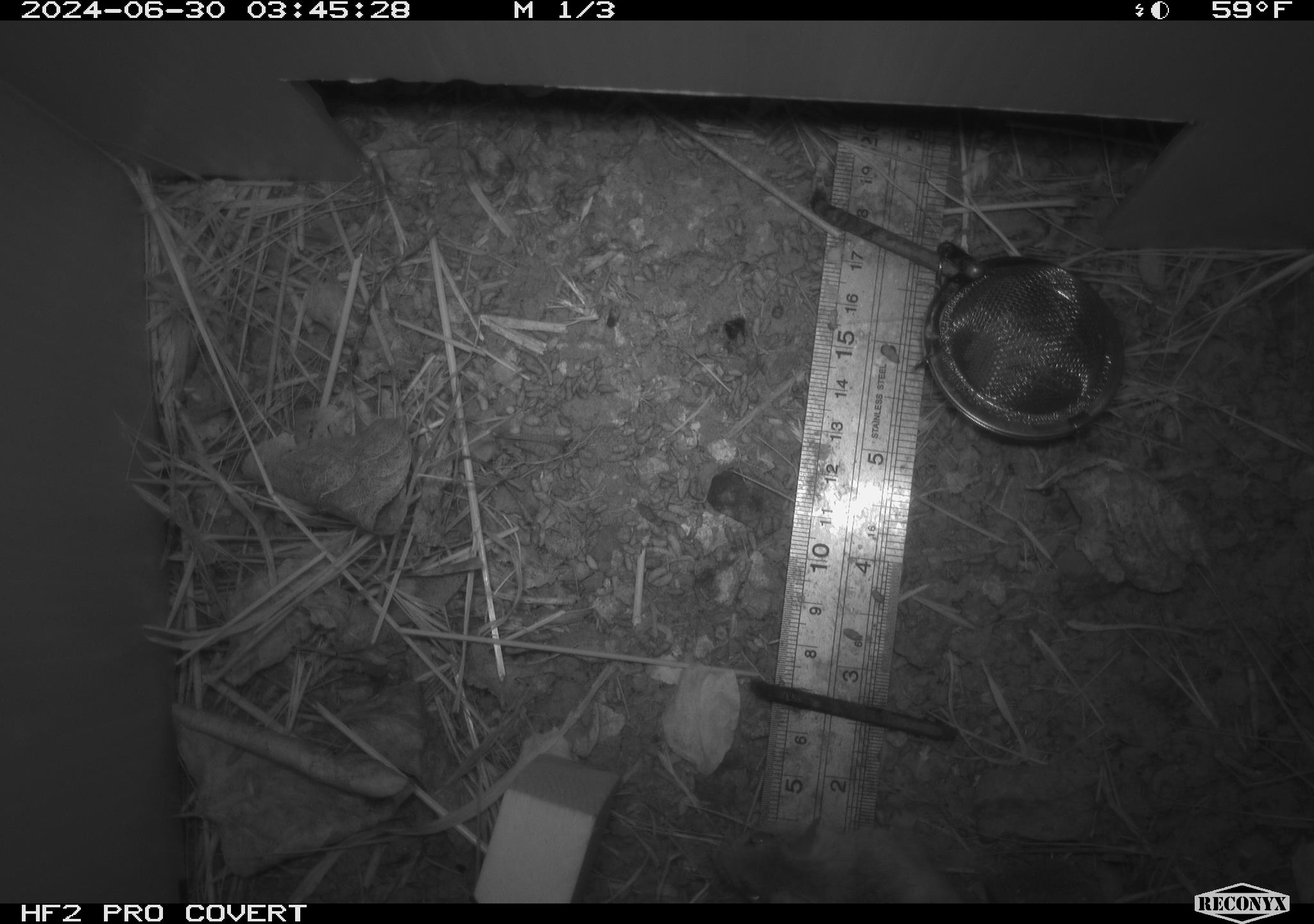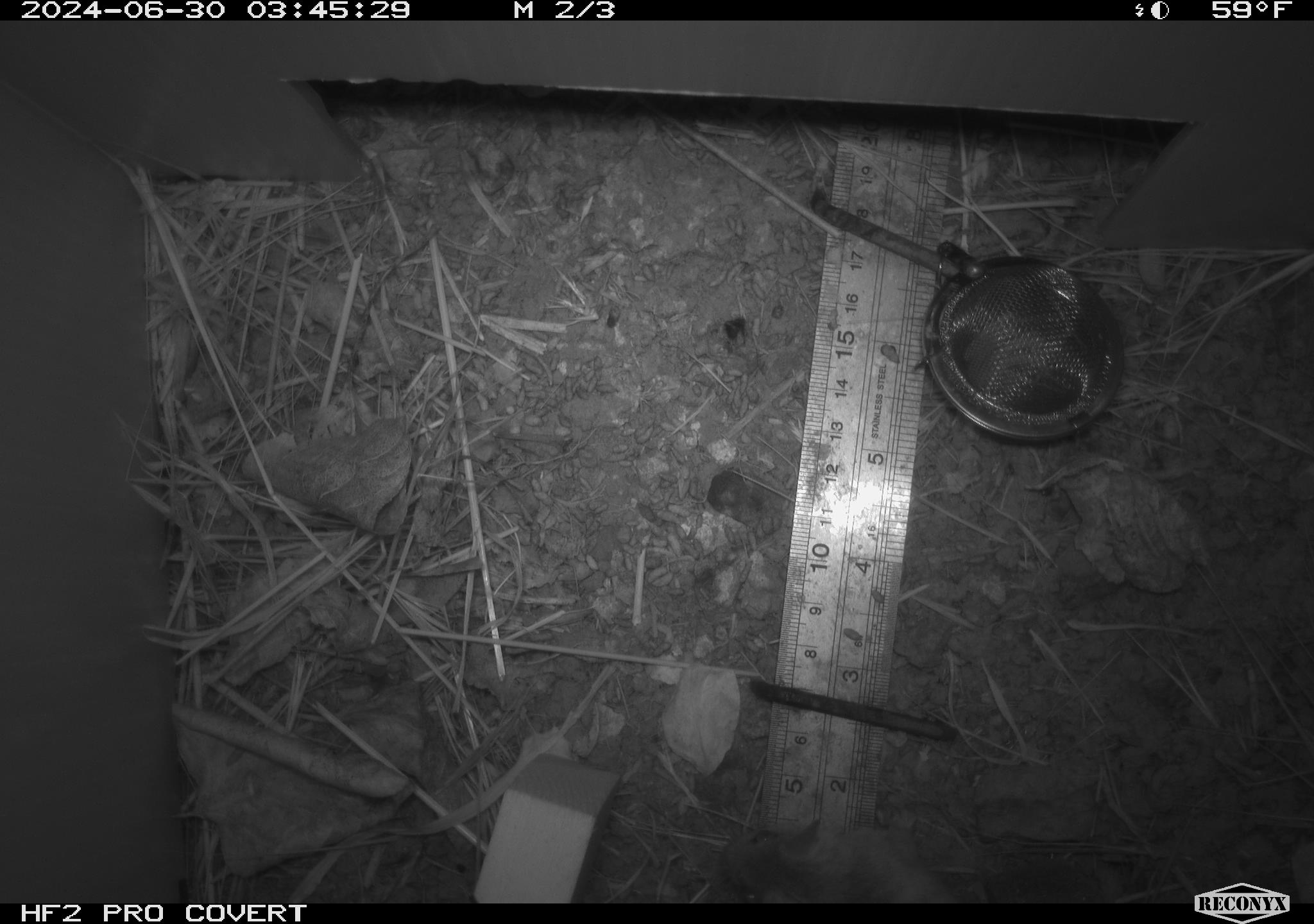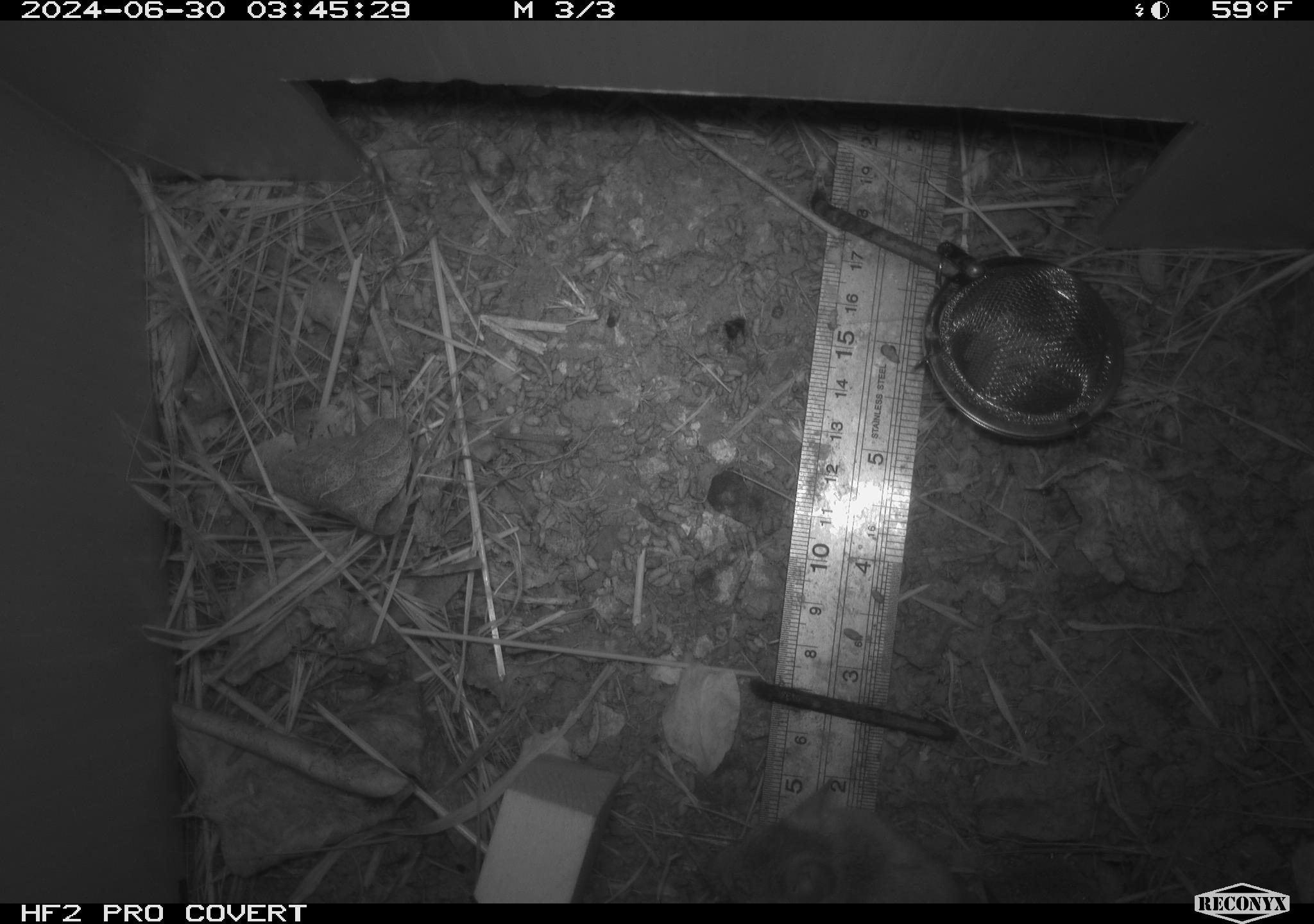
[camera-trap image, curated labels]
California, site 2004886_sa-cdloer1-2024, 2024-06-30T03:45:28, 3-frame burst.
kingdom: Animalia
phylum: Chordata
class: Mammalia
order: Rodentia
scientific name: Rodentia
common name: mouse species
Mouse species (Rodentia).